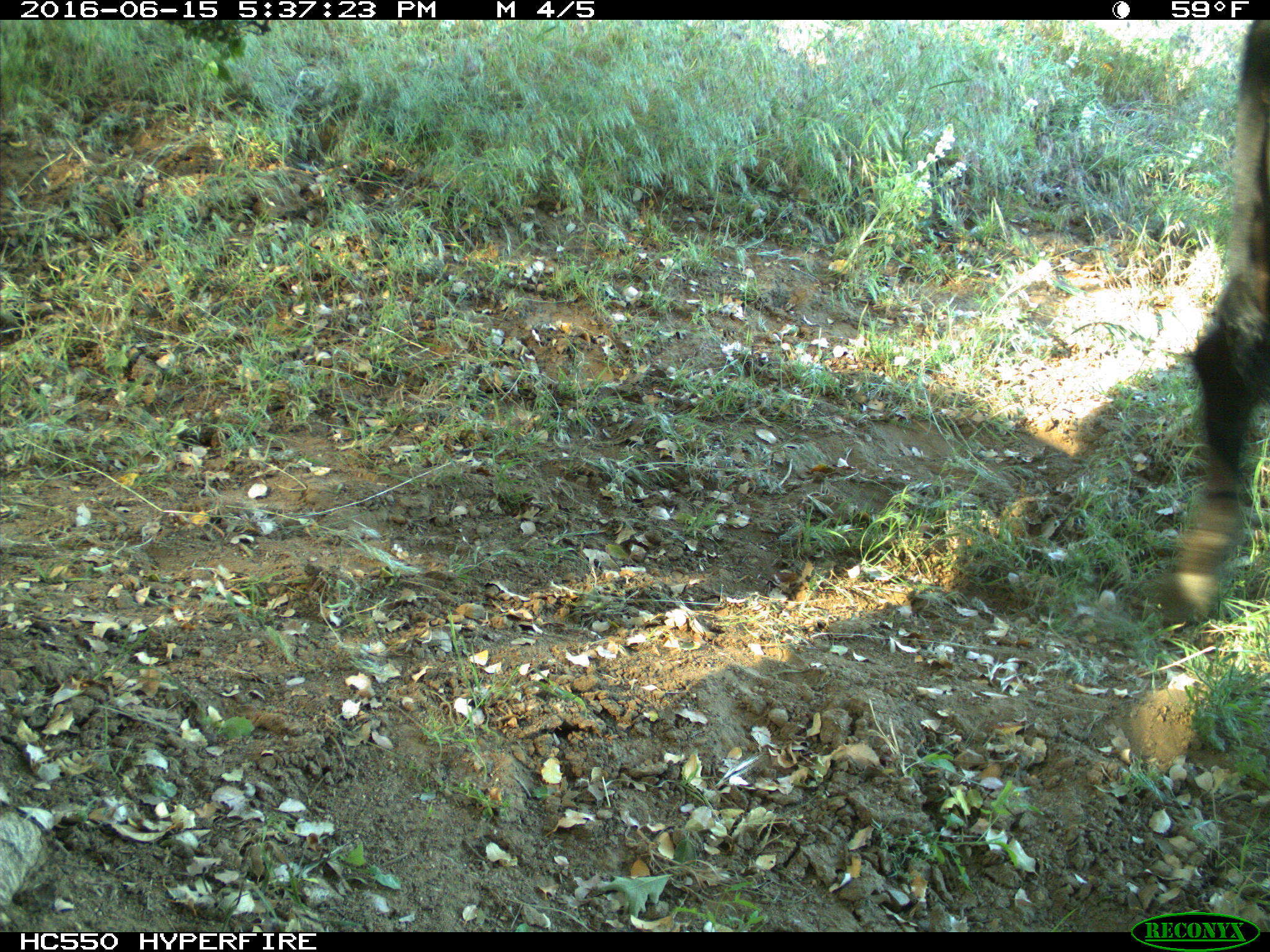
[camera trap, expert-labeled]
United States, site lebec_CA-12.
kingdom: Animalia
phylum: Chordata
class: Mammalia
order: Artiodactyla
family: Bovidae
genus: Bos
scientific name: Bos taurus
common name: domestic cow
Bos taurus (domestic cow).